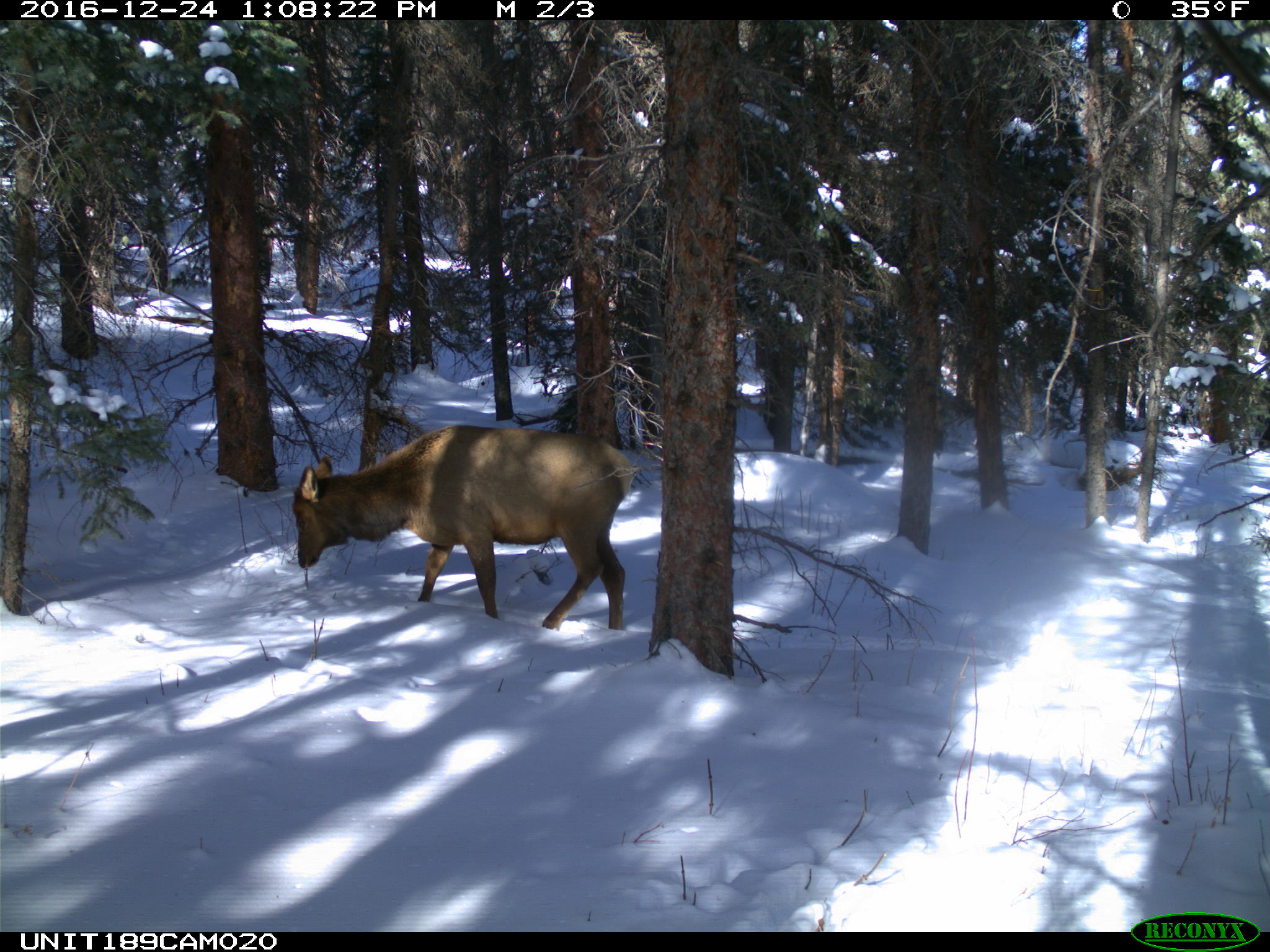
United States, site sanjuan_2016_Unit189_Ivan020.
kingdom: Animalia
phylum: Chordata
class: Mammalia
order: Artiodactyla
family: Cervidae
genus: Cervus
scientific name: Cervus elaphus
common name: red deer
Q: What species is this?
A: Cervus elaphus (red deer).